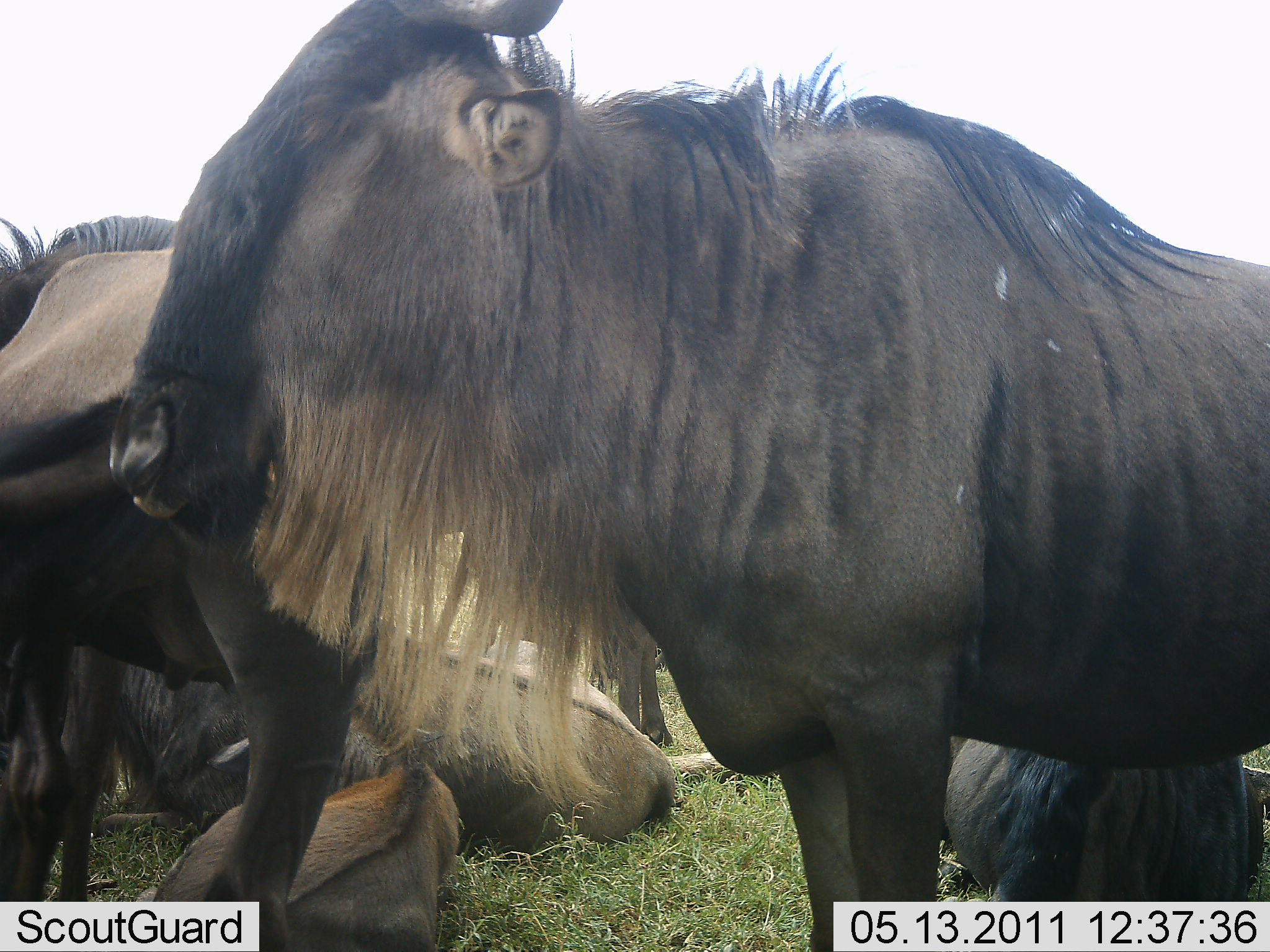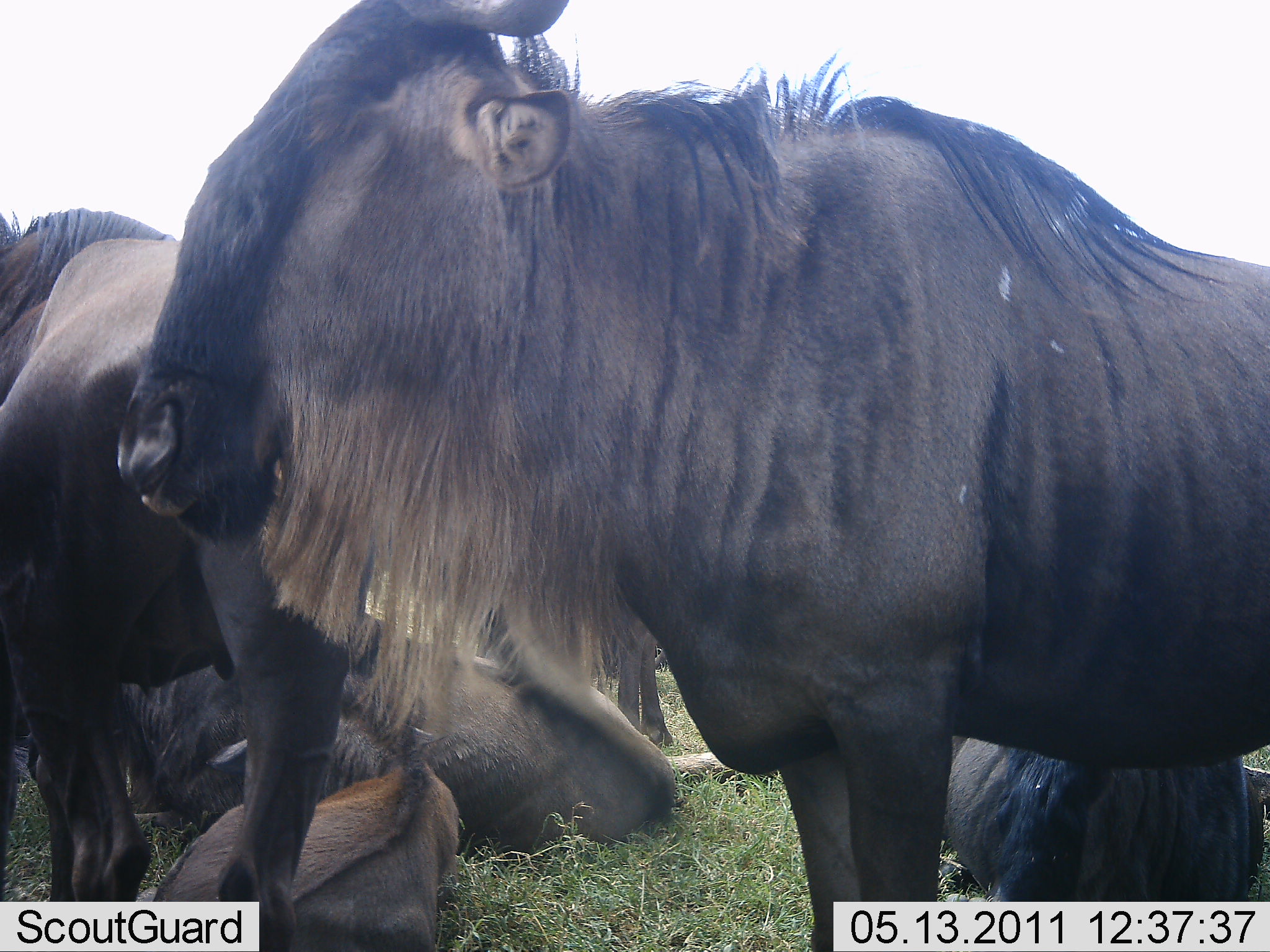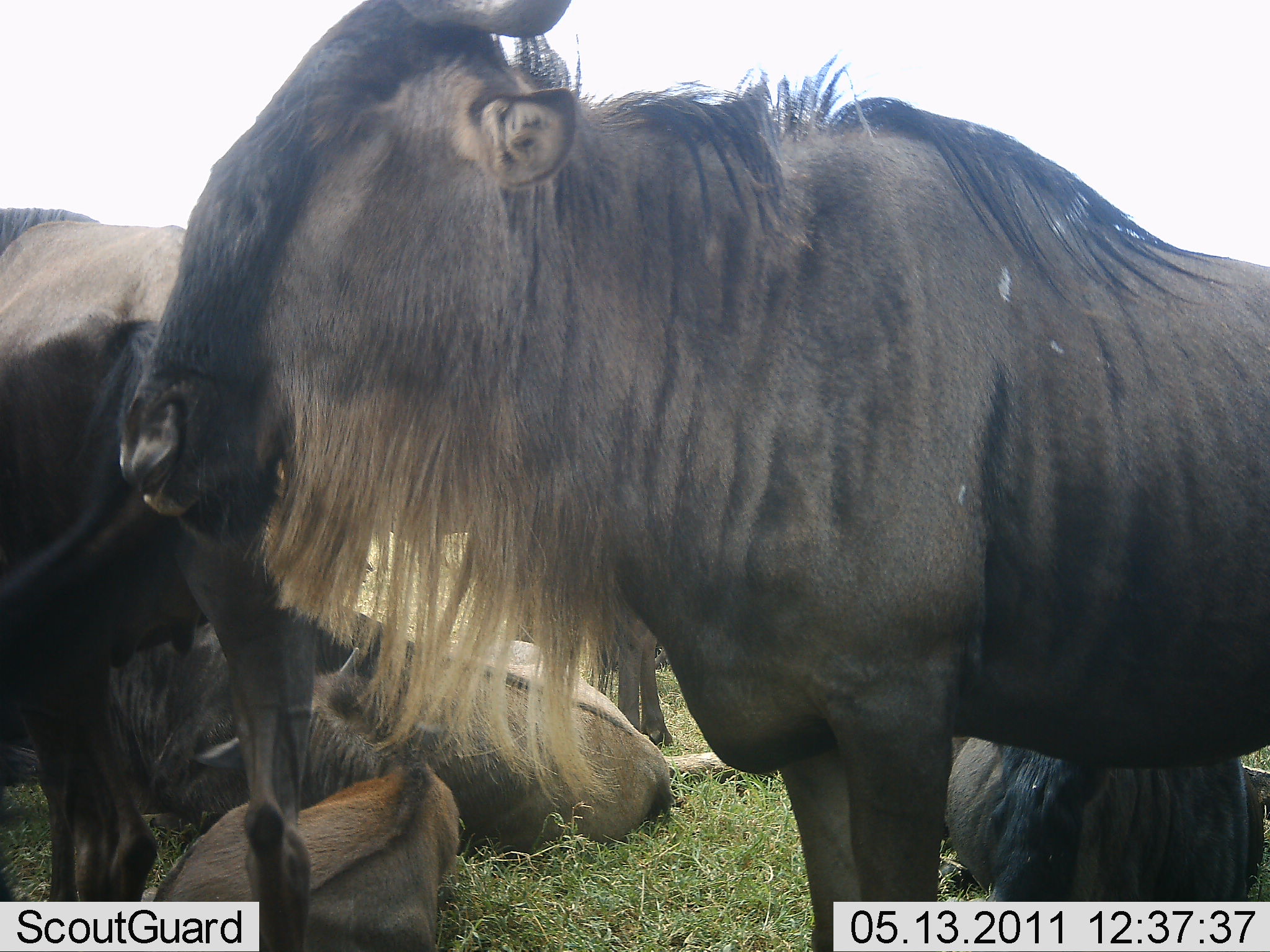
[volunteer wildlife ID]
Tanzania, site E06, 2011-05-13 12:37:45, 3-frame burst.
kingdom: Animalia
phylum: Chordata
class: Mammalia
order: Artiodactyla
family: Bovidae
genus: Connochaetes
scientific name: Connochaetes taurinus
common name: blue wildebeest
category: wildebeest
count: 6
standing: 83%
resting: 83%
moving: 0%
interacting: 8%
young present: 42%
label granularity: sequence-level